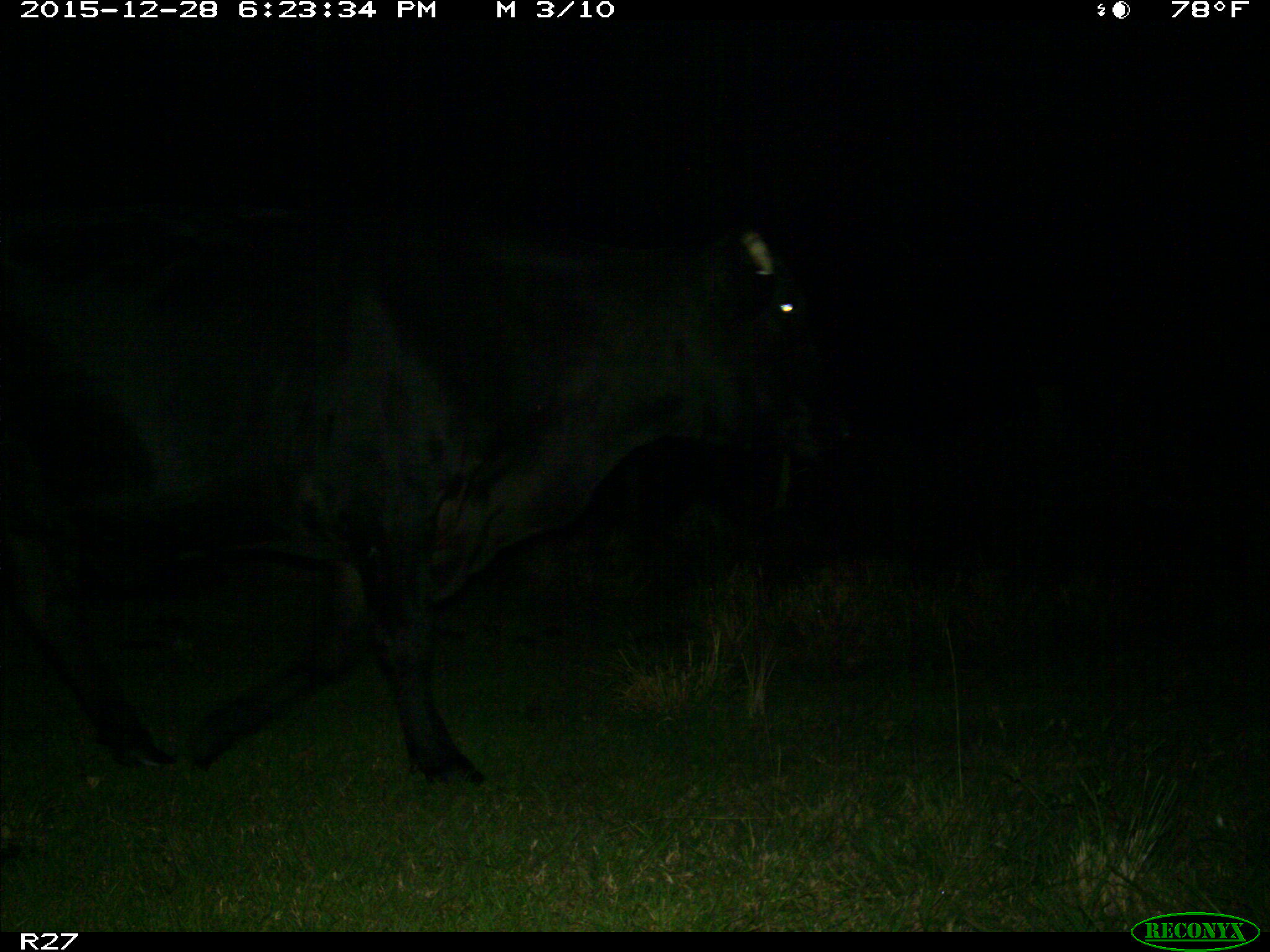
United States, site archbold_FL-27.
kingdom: Animalia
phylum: Chordata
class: Mammalia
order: Artiodactyla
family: Bovidae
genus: Bos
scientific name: Bos taurus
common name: domestic cow